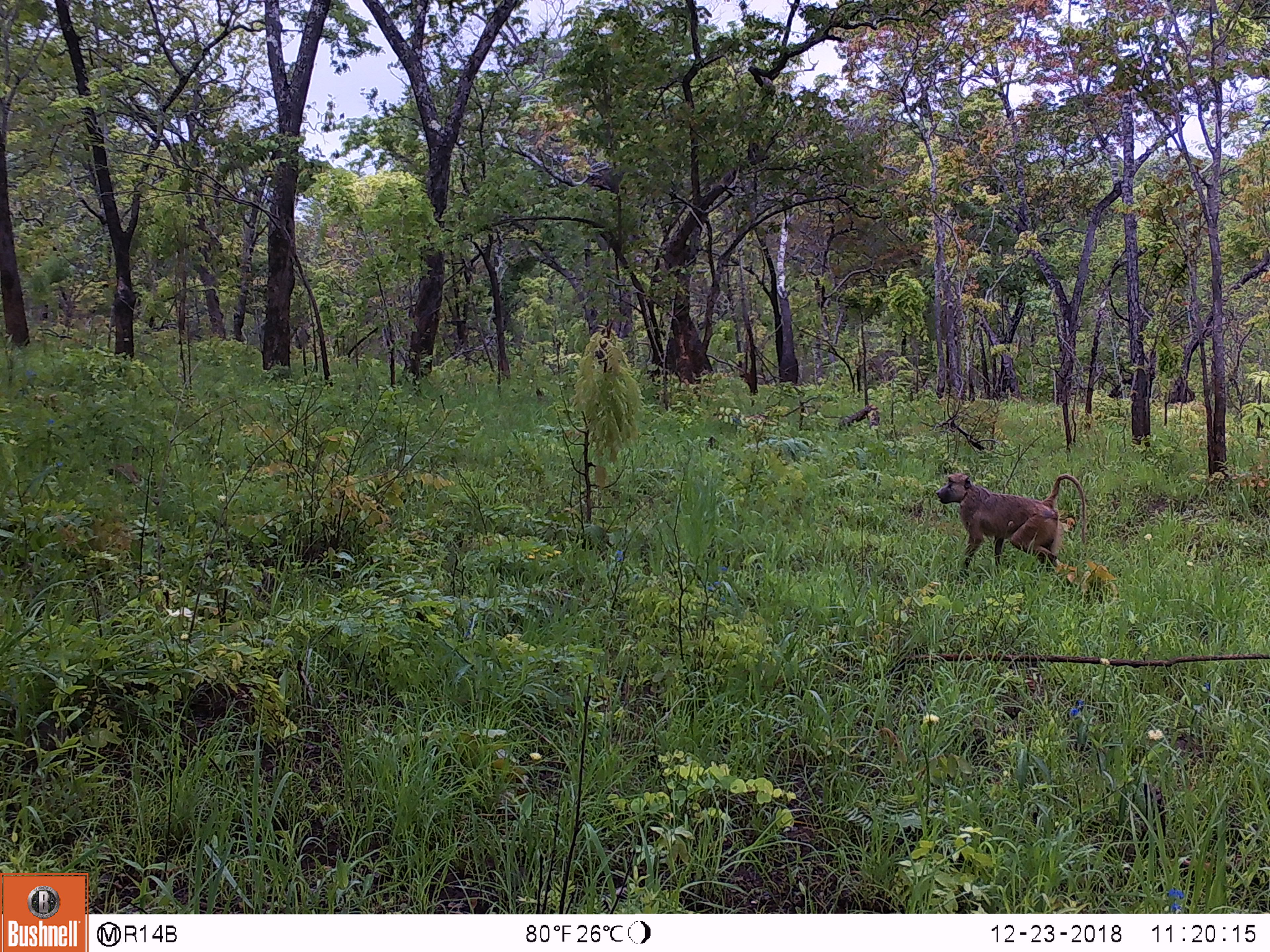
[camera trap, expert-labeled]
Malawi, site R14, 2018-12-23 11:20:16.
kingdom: Animalia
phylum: Chordata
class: Mammalia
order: Primates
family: Cercopithecidae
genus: Papio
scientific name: Papio cynocephalus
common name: yellow baboon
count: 1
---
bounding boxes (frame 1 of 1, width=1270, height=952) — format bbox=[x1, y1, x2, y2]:
yellow baboon: bbox=[932, 463, 1091, 596]